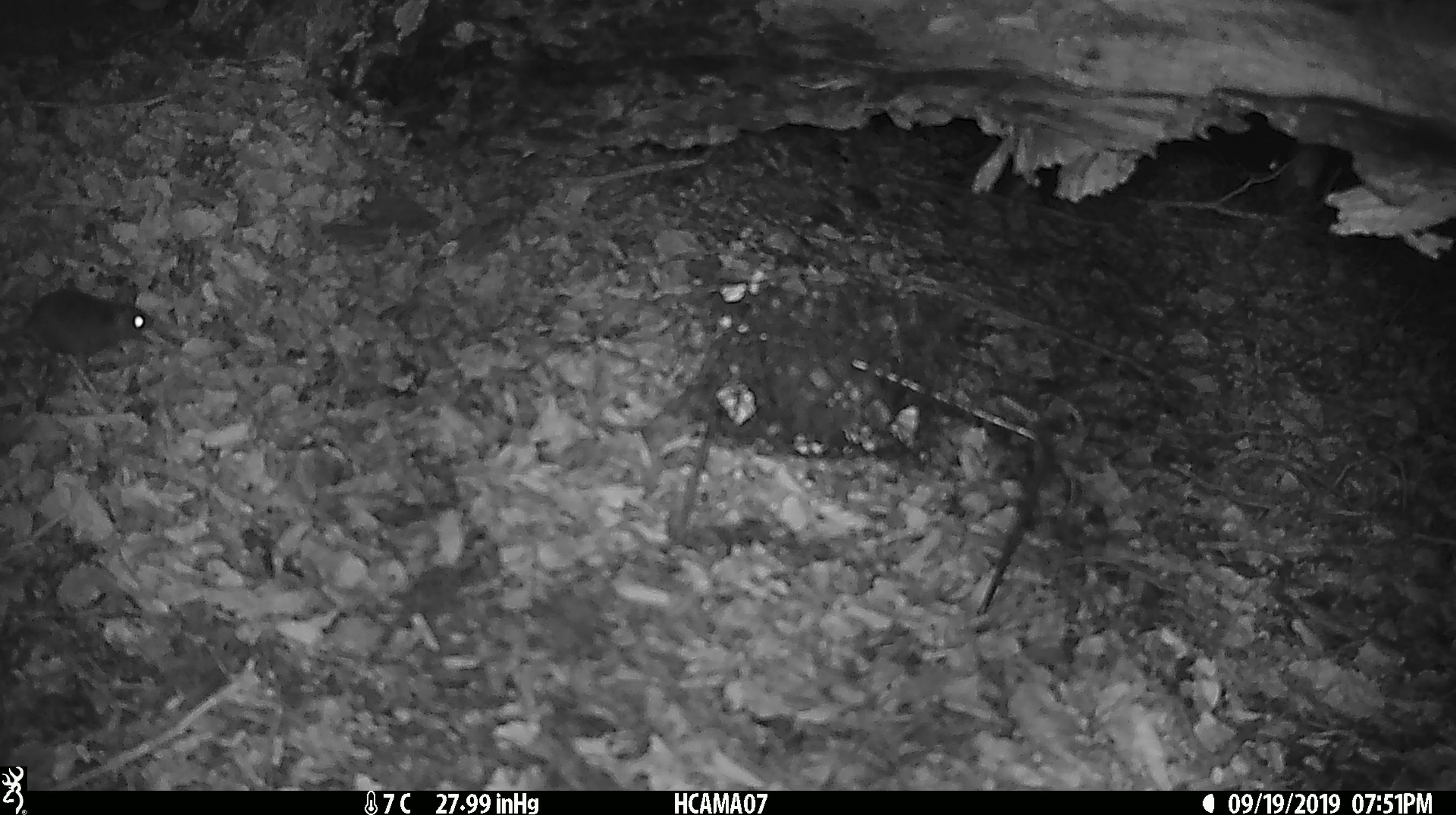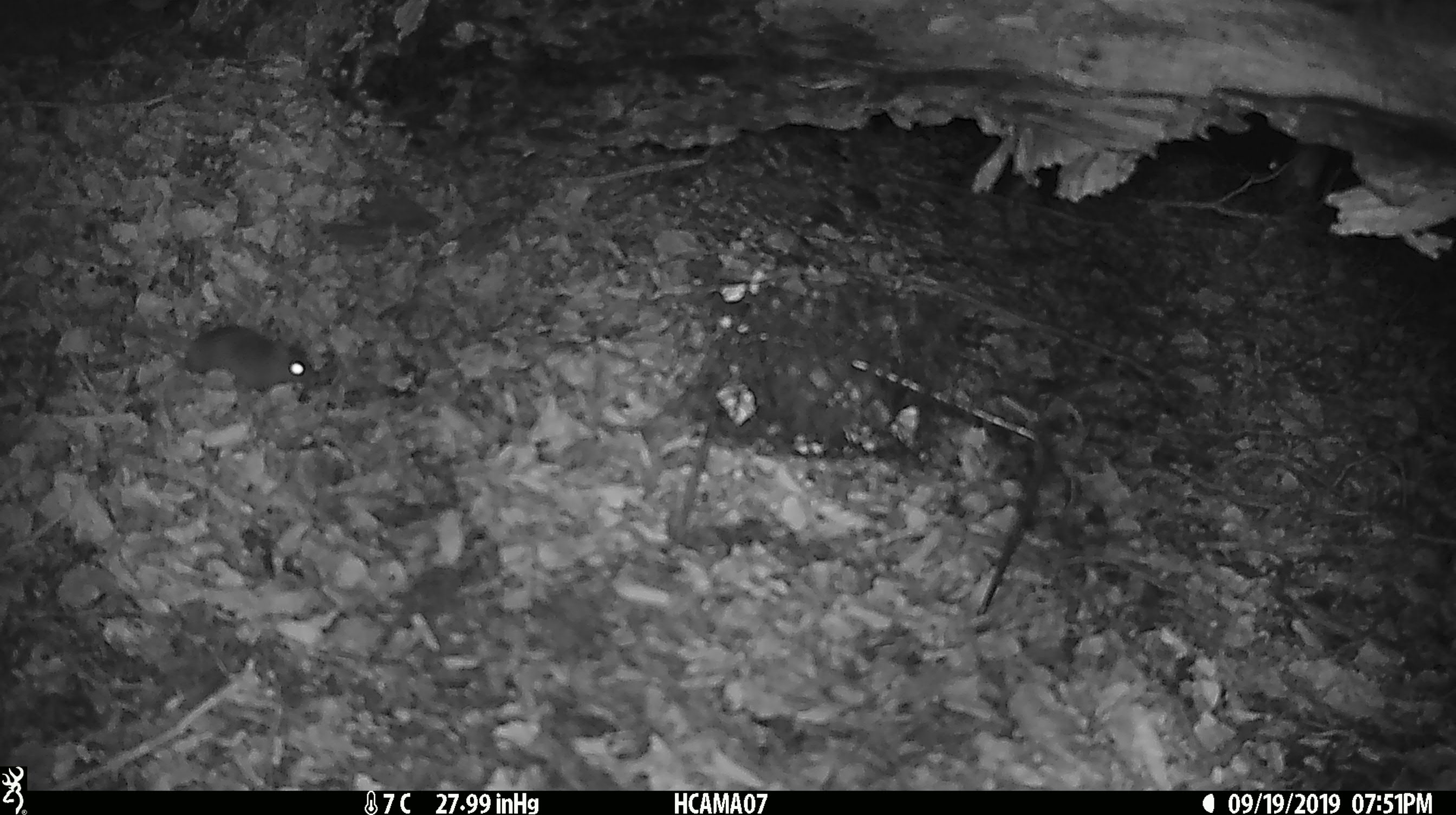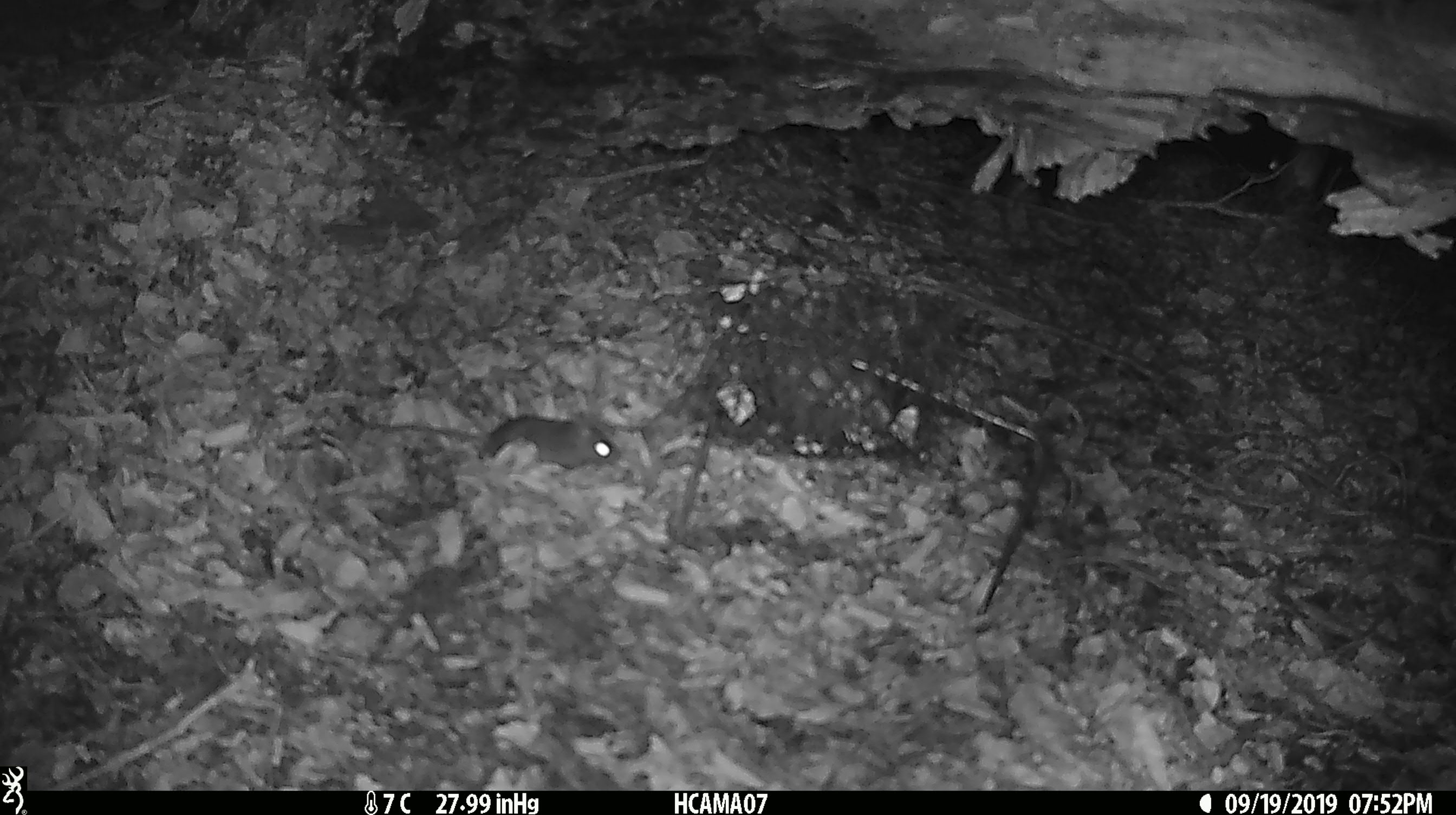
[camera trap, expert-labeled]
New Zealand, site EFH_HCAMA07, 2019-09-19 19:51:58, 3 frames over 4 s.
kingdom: Animalia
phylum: Chordata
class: Mammalia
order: Rodentia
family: Muridae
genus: Mus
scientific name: Mus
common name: mouse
Mouse (Mus).